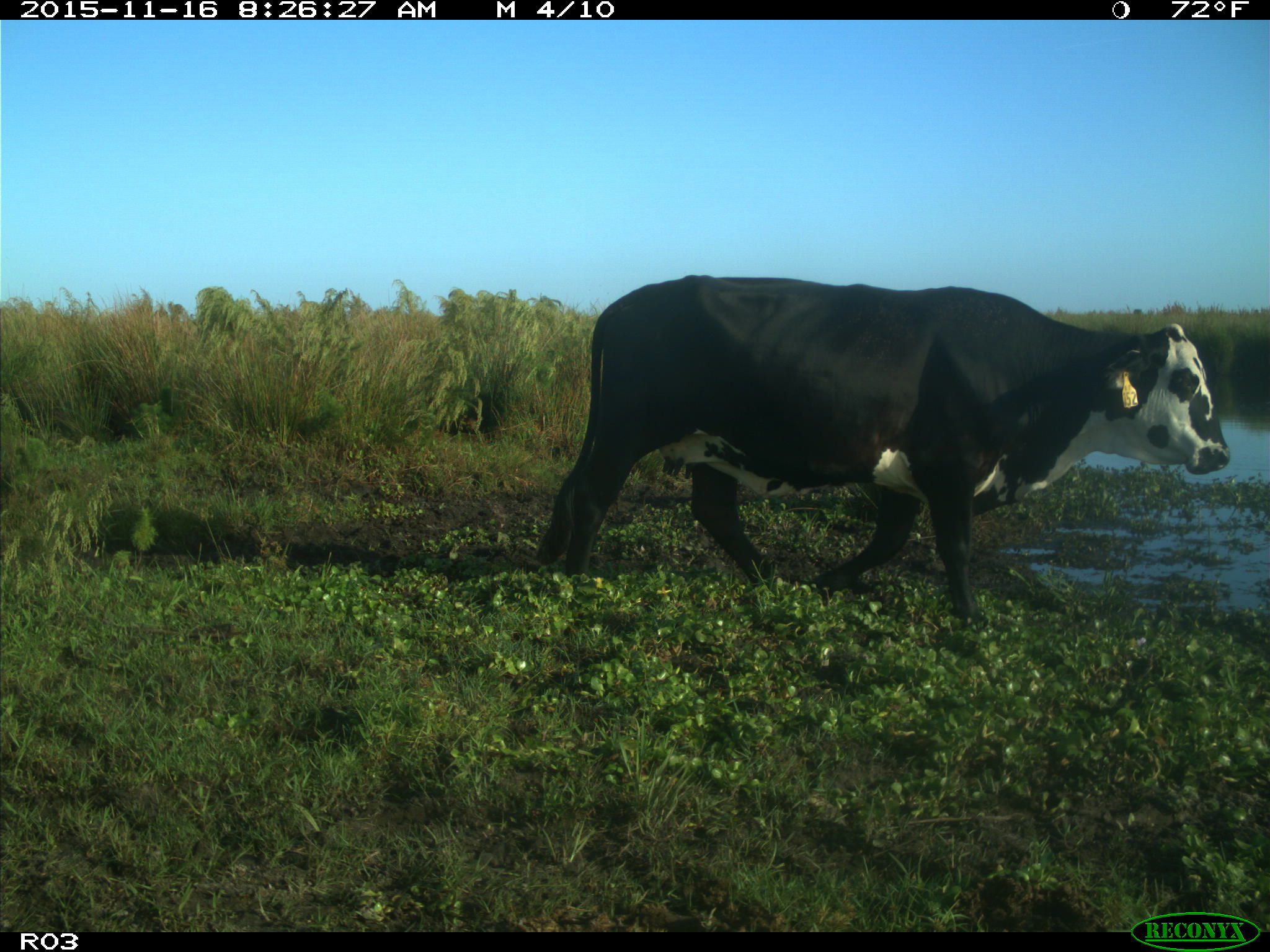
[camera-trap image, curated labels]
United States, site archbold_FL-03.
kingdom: Animalia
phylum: Chordata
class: Mammalia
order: Artiodactyla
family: Bovidae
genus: Bos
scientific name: Bos taurus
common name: domestic cow